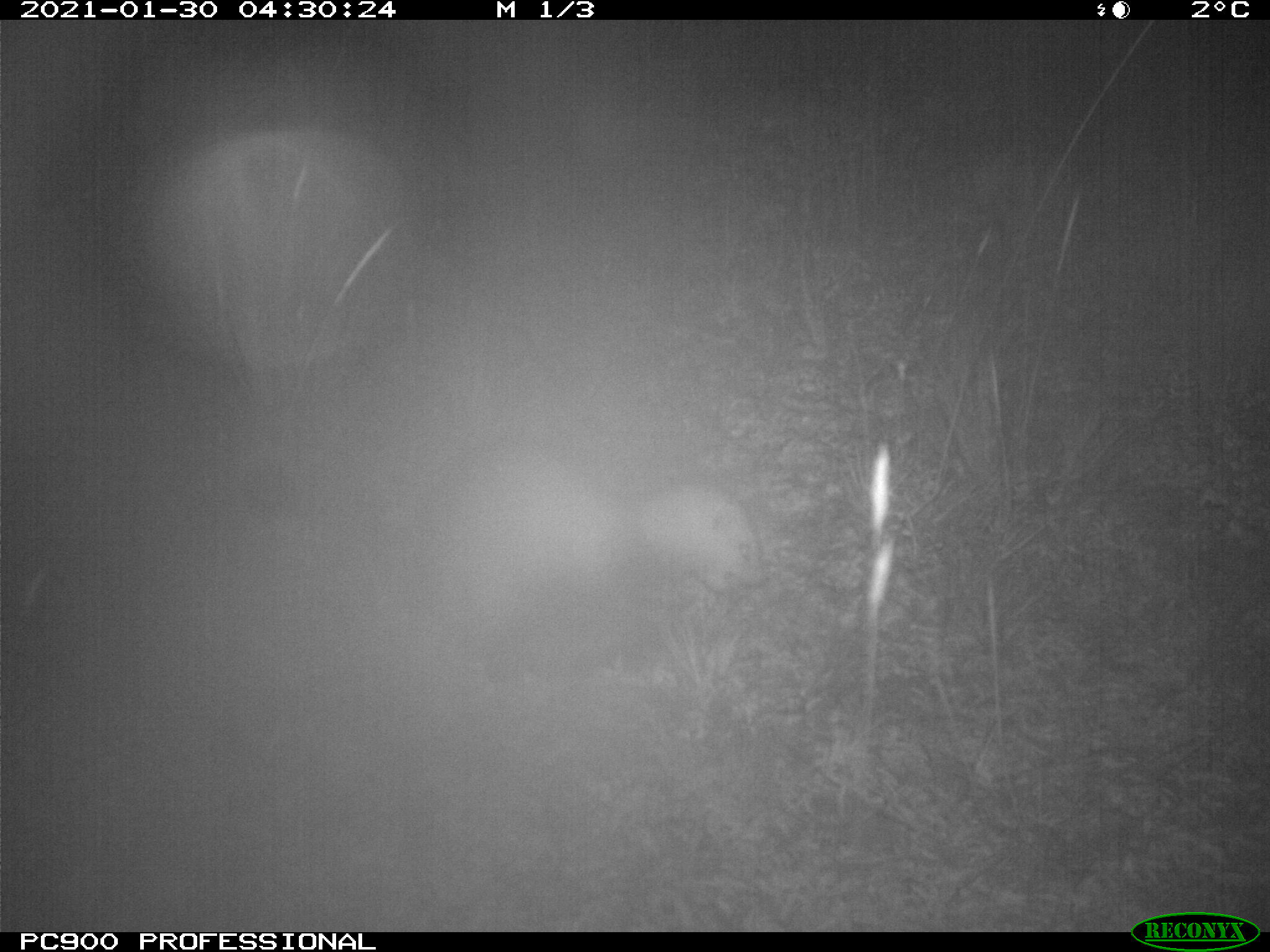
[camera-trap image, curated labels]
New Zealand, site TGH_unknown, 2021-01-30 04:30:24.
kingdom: Animalia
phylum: Chordata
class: Mammalia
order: Carnivora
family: Mustelidae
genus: Mustela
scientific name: Mustela furo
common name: ferret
Ferret (Mustela furo).